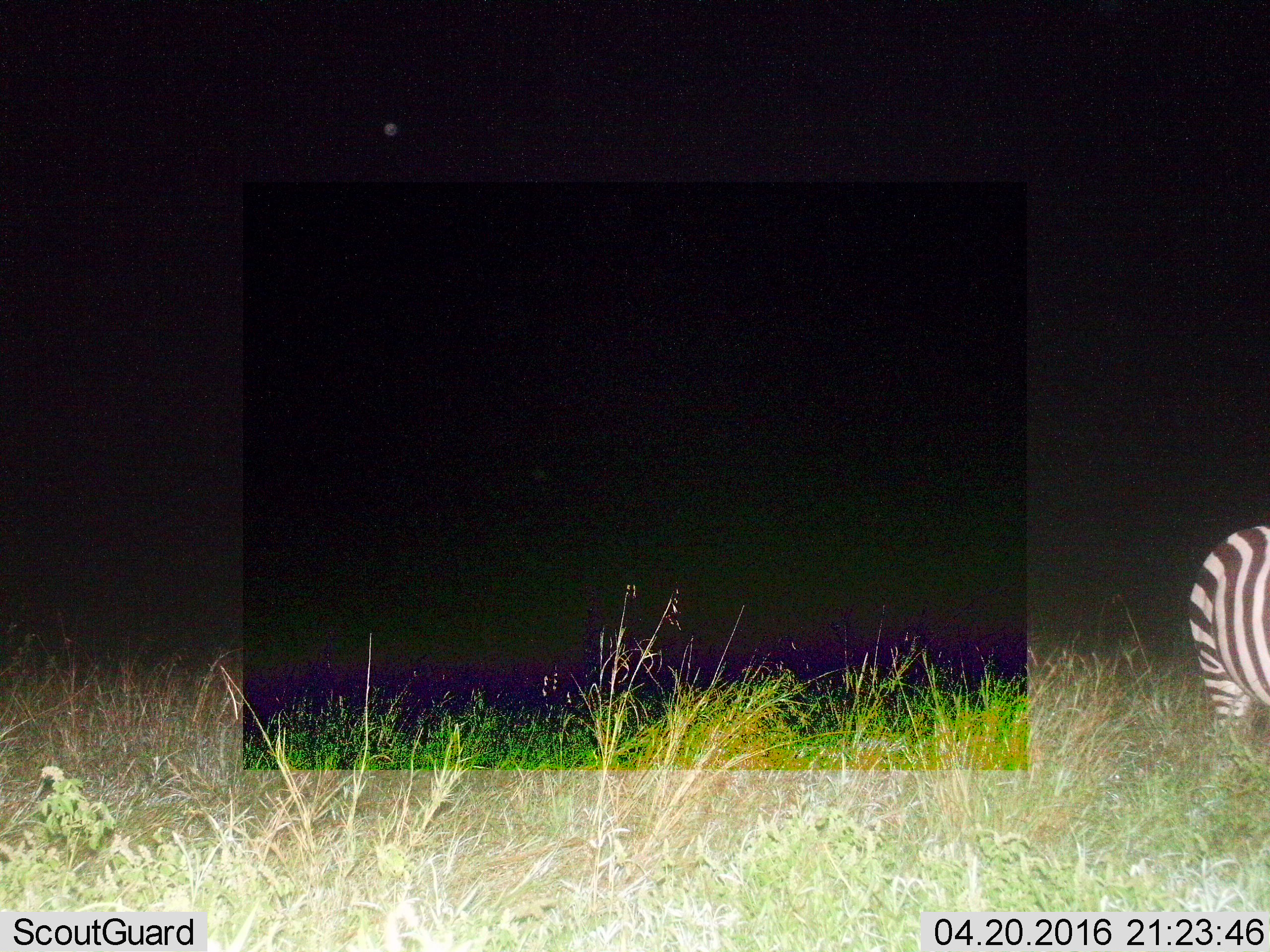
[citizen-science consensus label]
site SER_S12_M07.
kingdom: Animalia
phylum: Chordata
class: Mammalia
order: Perissodactyla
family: Equidae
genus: Equus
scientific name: Equus quagga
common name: plains zebra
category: zebraplains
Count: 1.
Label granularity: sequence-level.